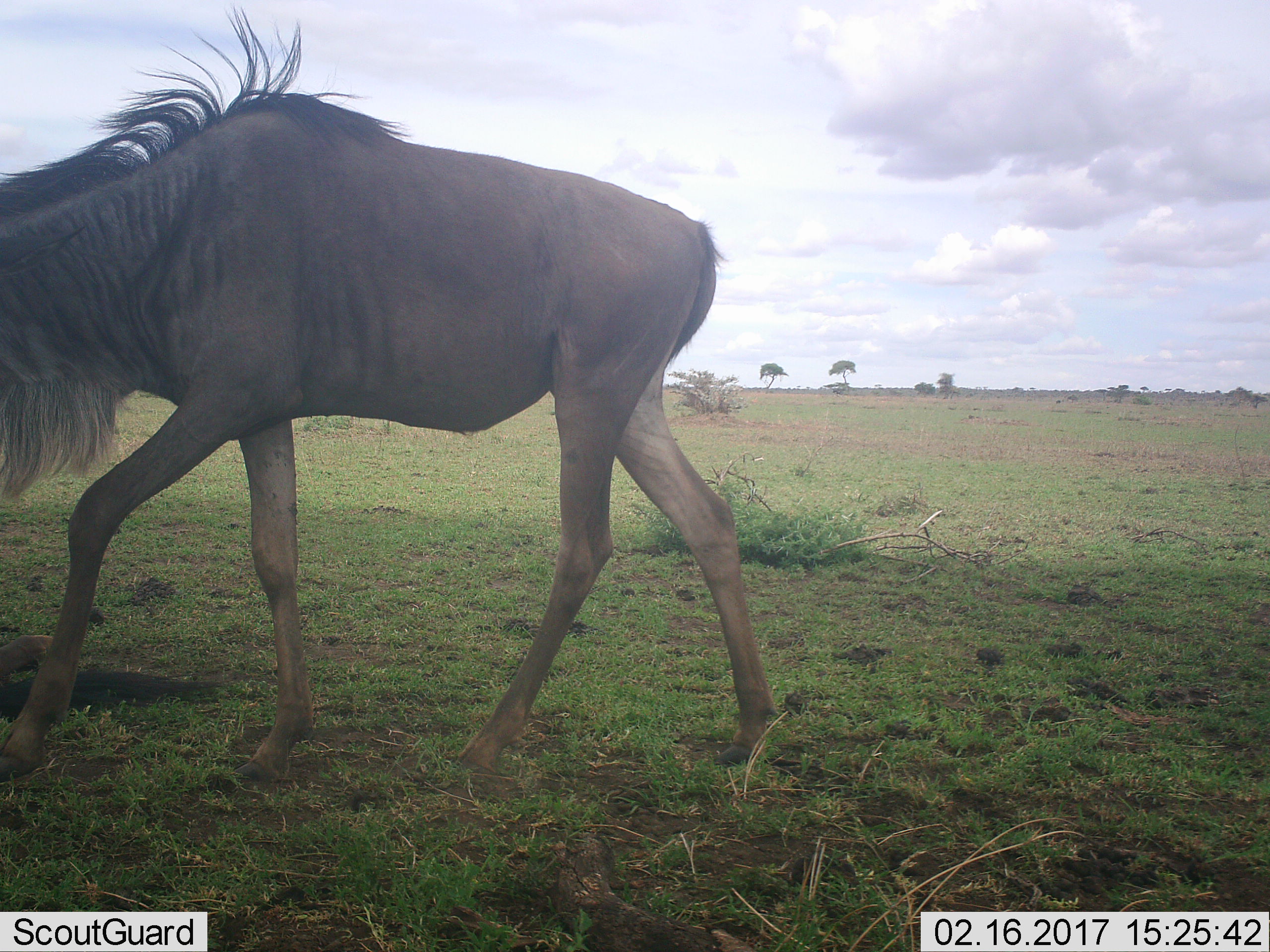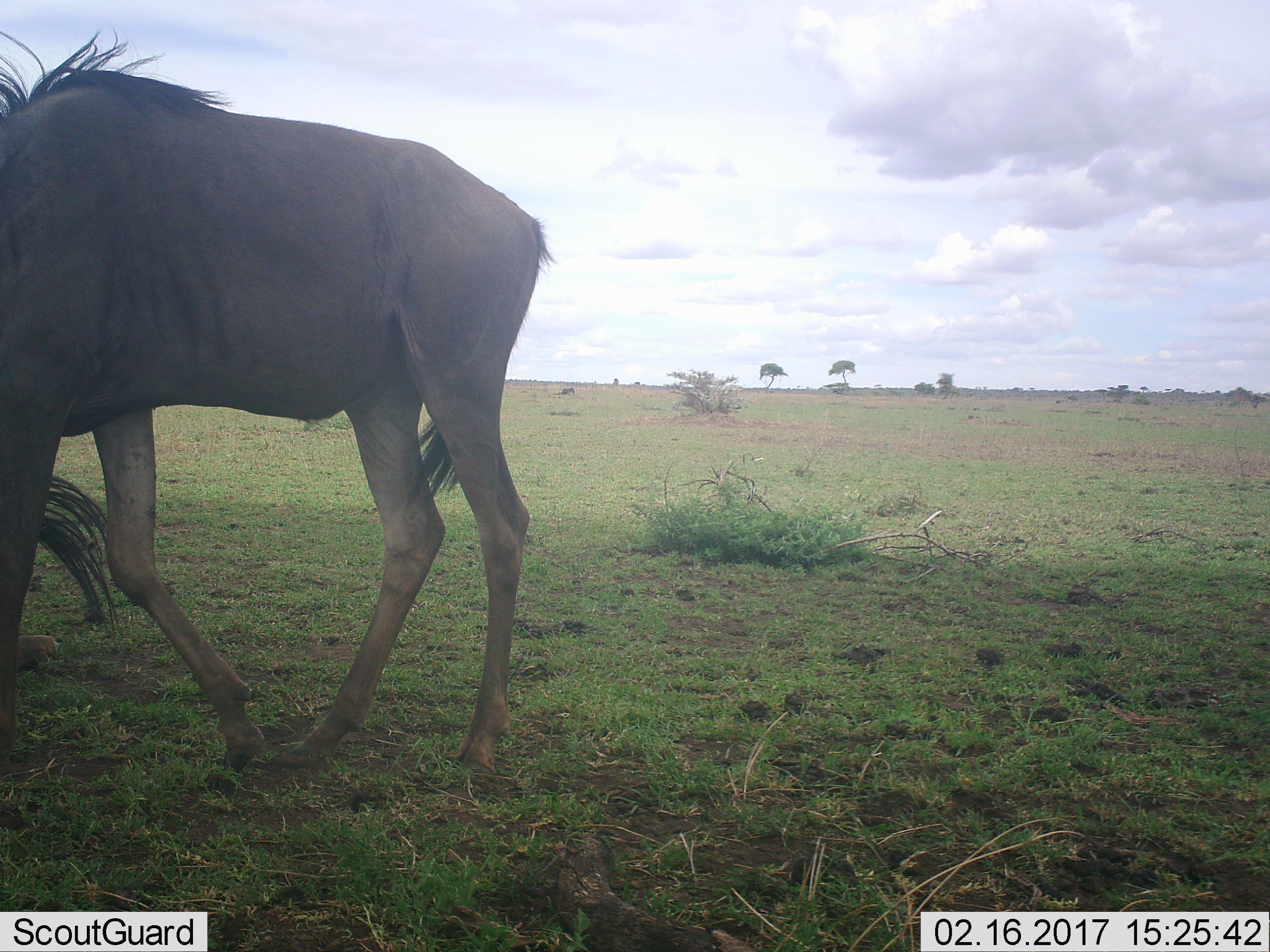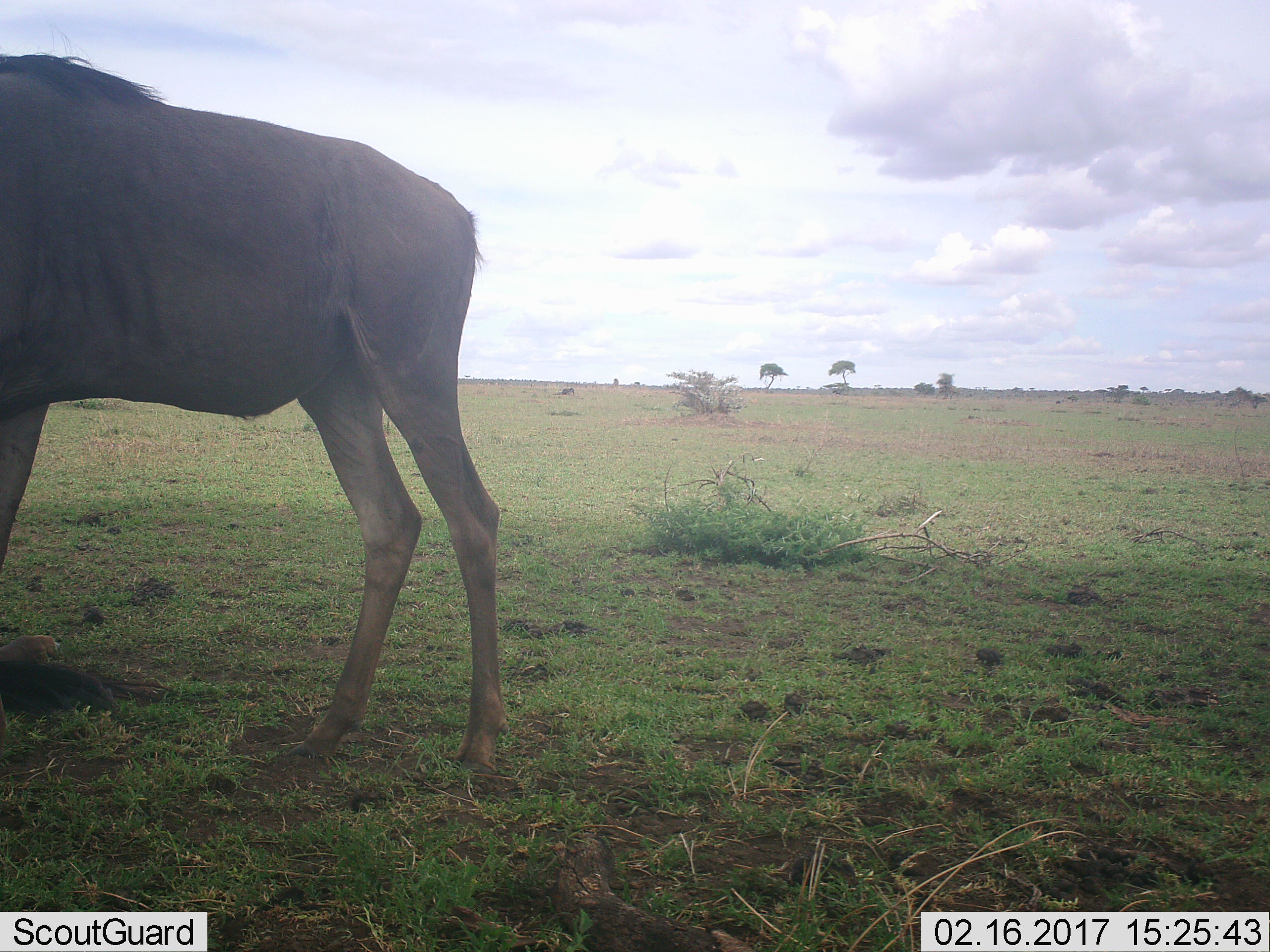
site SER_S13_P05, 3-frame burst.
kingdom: Animalia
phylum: Chordata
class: Mammalia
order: Artiodactyla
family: Bovidae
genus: Connochaetes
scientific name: Connochaetes taurinus taurinus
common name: blue wildebeest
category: wildebeestblue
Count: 1.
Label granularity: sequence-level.